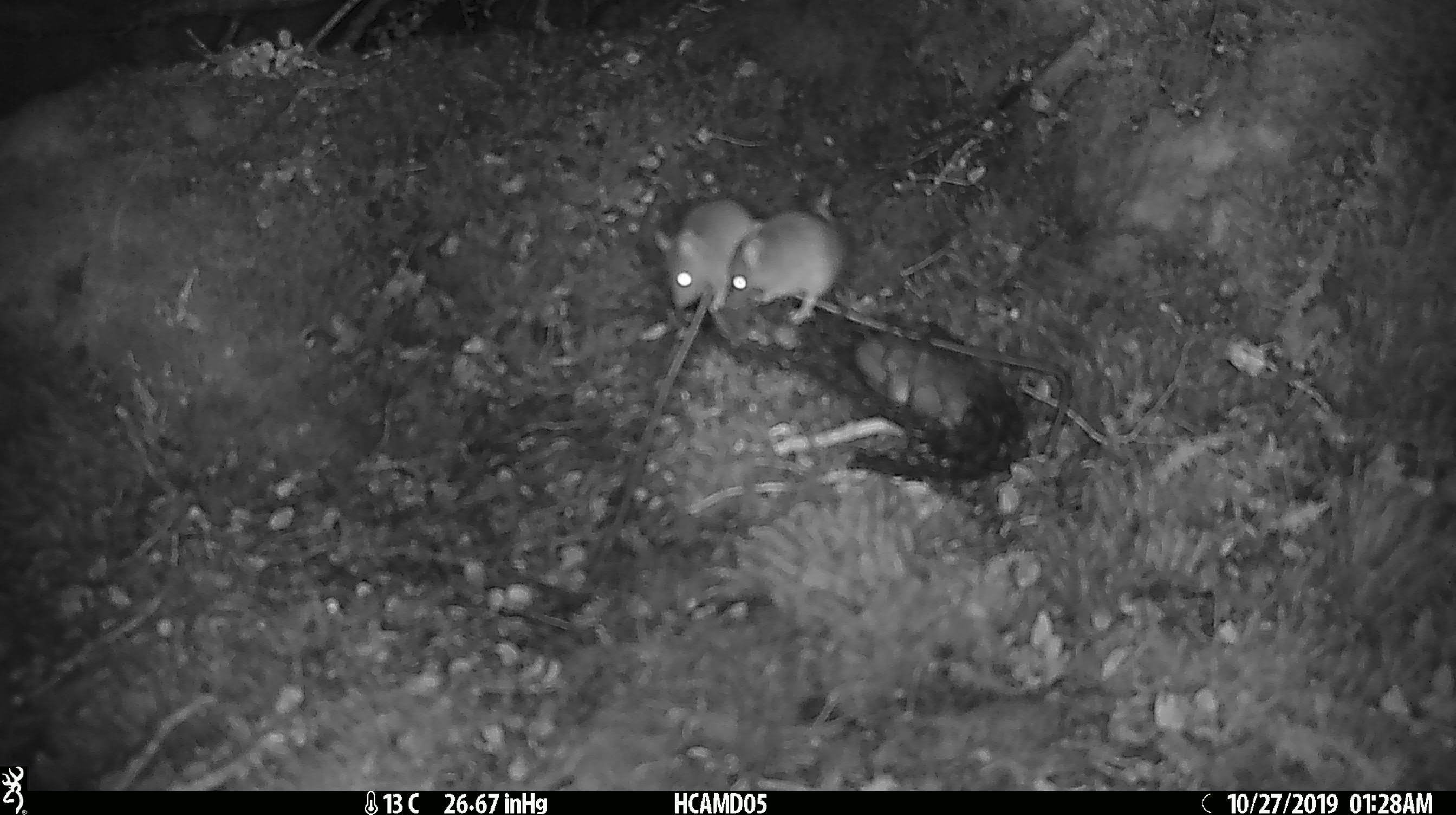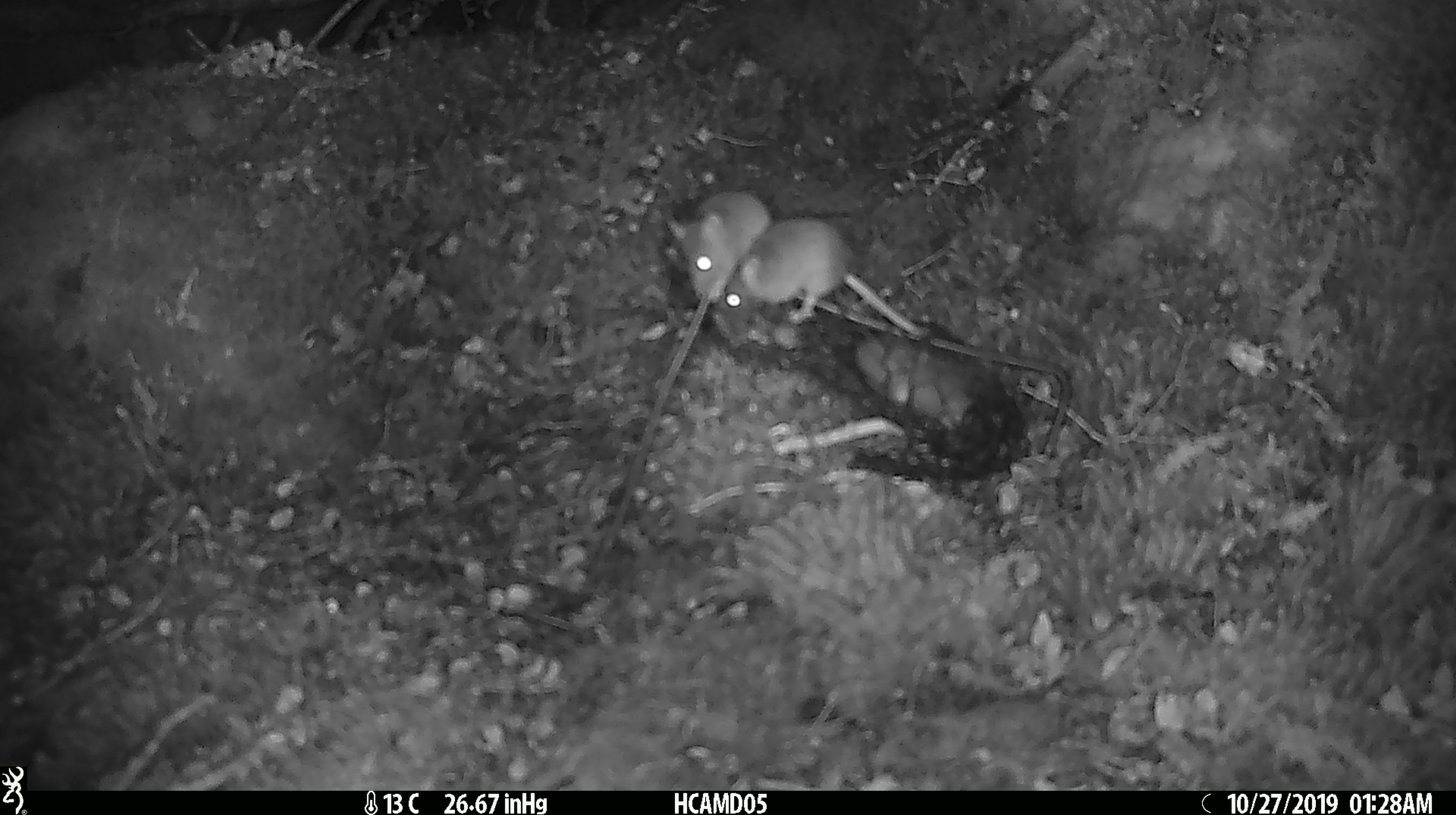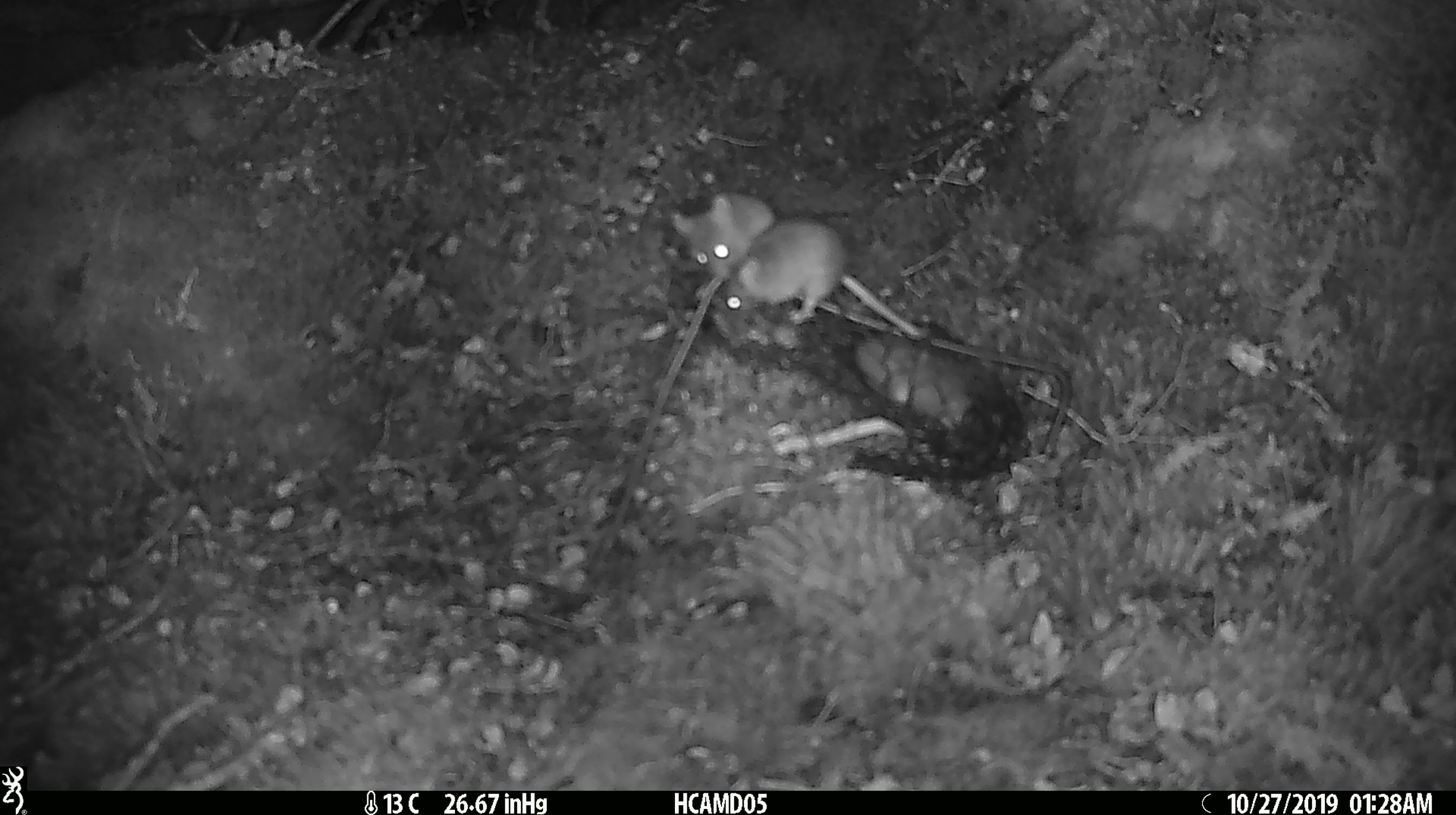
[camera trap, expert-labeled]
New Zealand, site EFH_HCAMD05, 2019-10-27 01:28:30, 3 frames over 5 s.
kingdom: Animalia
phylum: Chordata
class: Mammalia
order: Rodentia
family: Muridae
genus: Mus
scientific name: Mus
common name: mouse